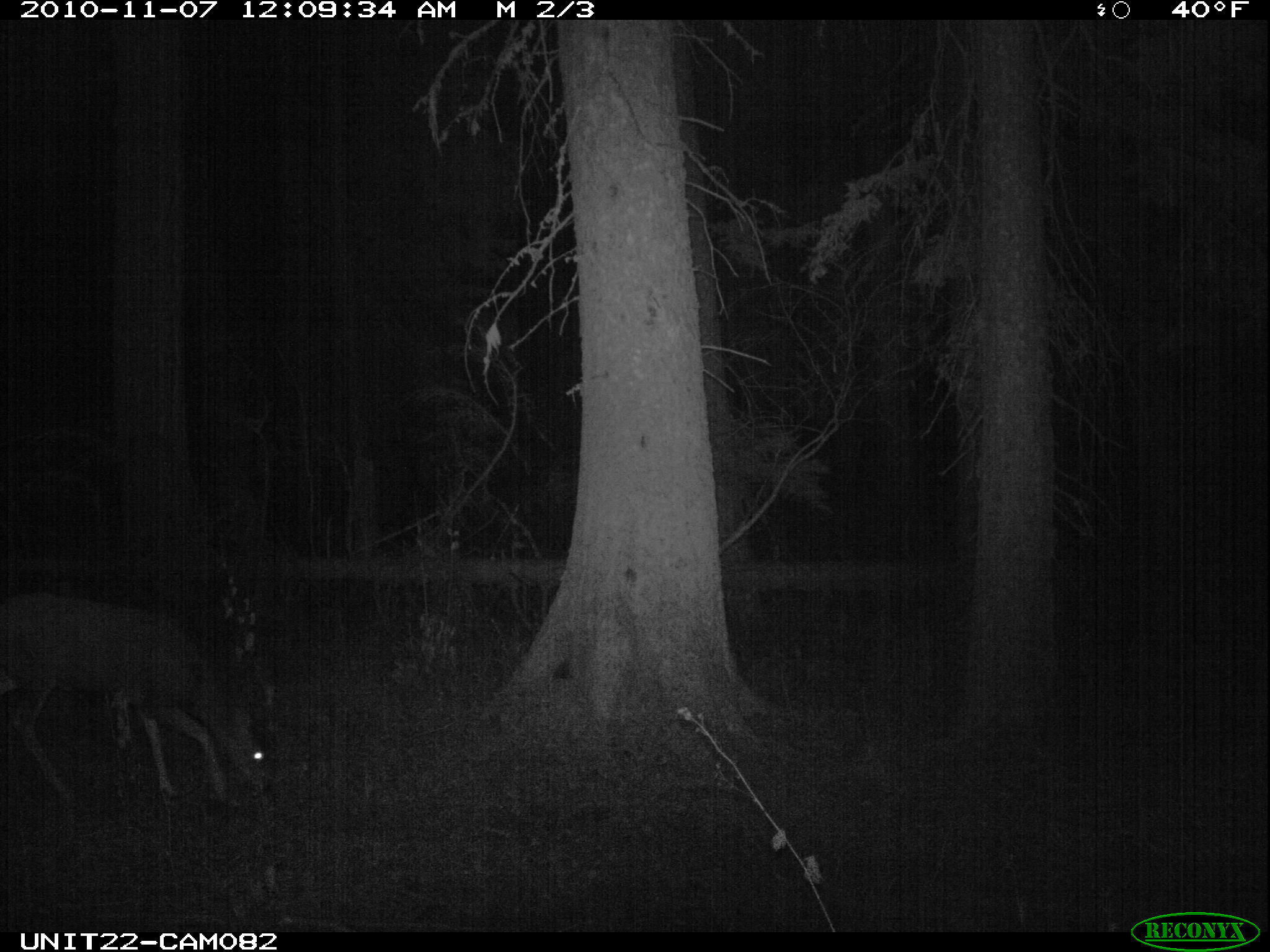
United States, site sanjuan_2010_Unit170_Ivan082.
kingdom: Animalia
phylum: Chordata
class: Mammalia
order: Artiodactyla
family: Cervidae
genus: Odocoileus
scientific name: Odocoileus hemionus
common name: mule deer